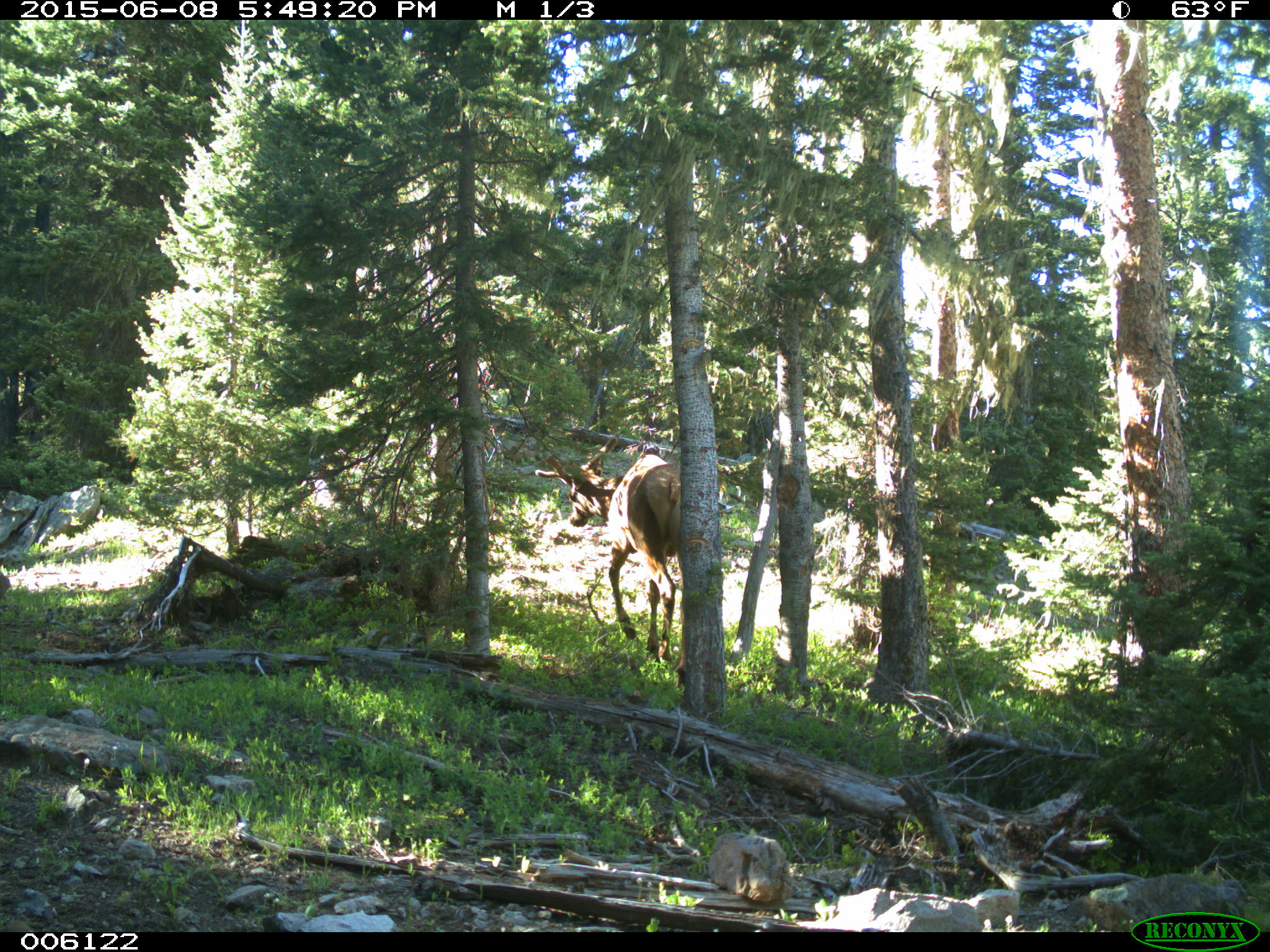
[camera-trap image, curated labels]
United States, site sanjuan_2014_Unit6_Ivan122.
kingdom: Animalia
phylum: Chordata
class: Mammalia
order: Artiodactyla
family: Cervidae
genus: Cervus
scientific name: Cervus elaphus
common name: red deer